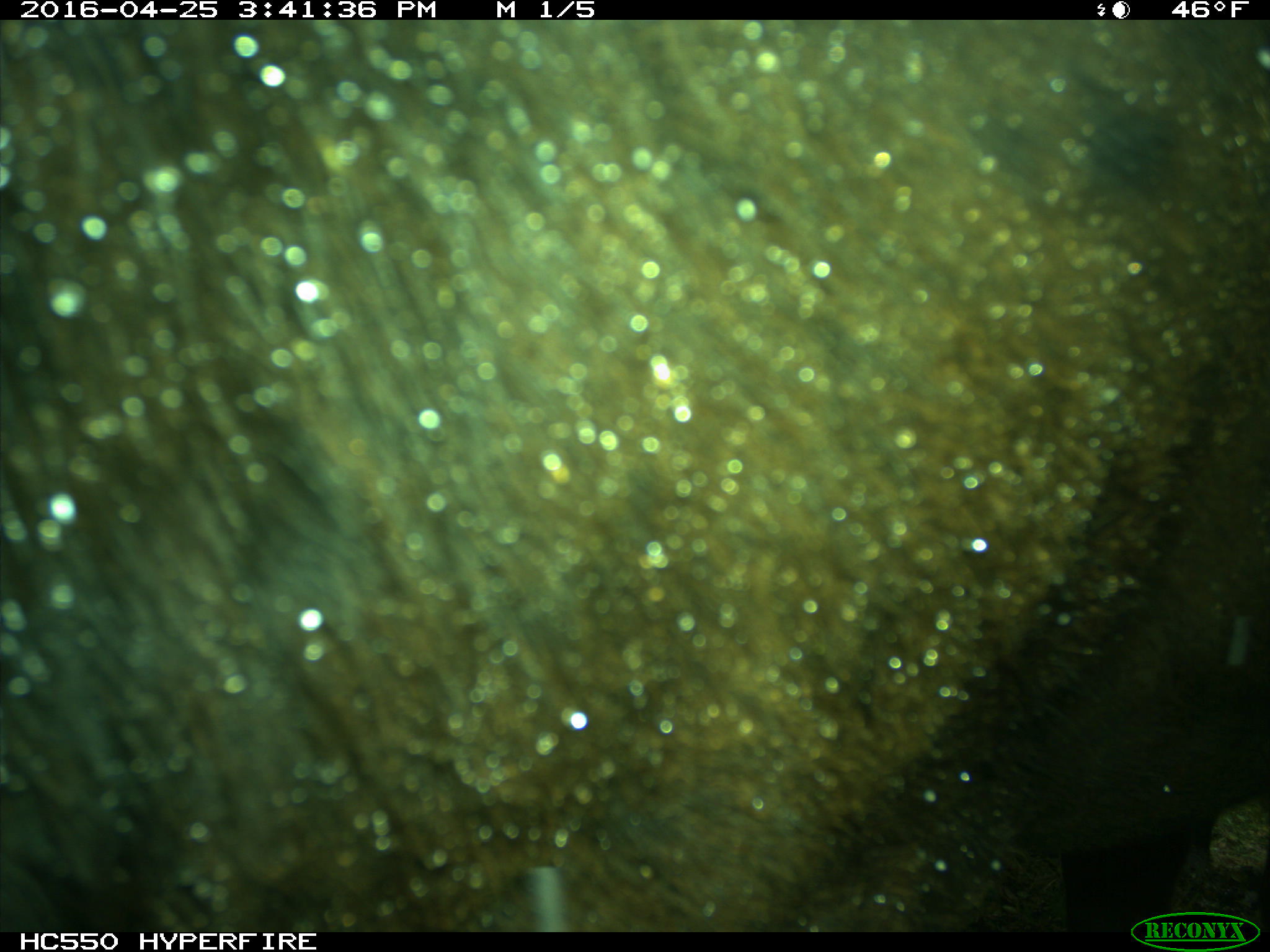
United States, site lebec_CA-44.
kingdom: Animalia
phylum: Chordata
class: Mammalia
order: Artiodactyla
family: Bovidae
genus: Bos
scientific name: Bos taurus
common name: domestic cow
Bos taurus (domestic cow).